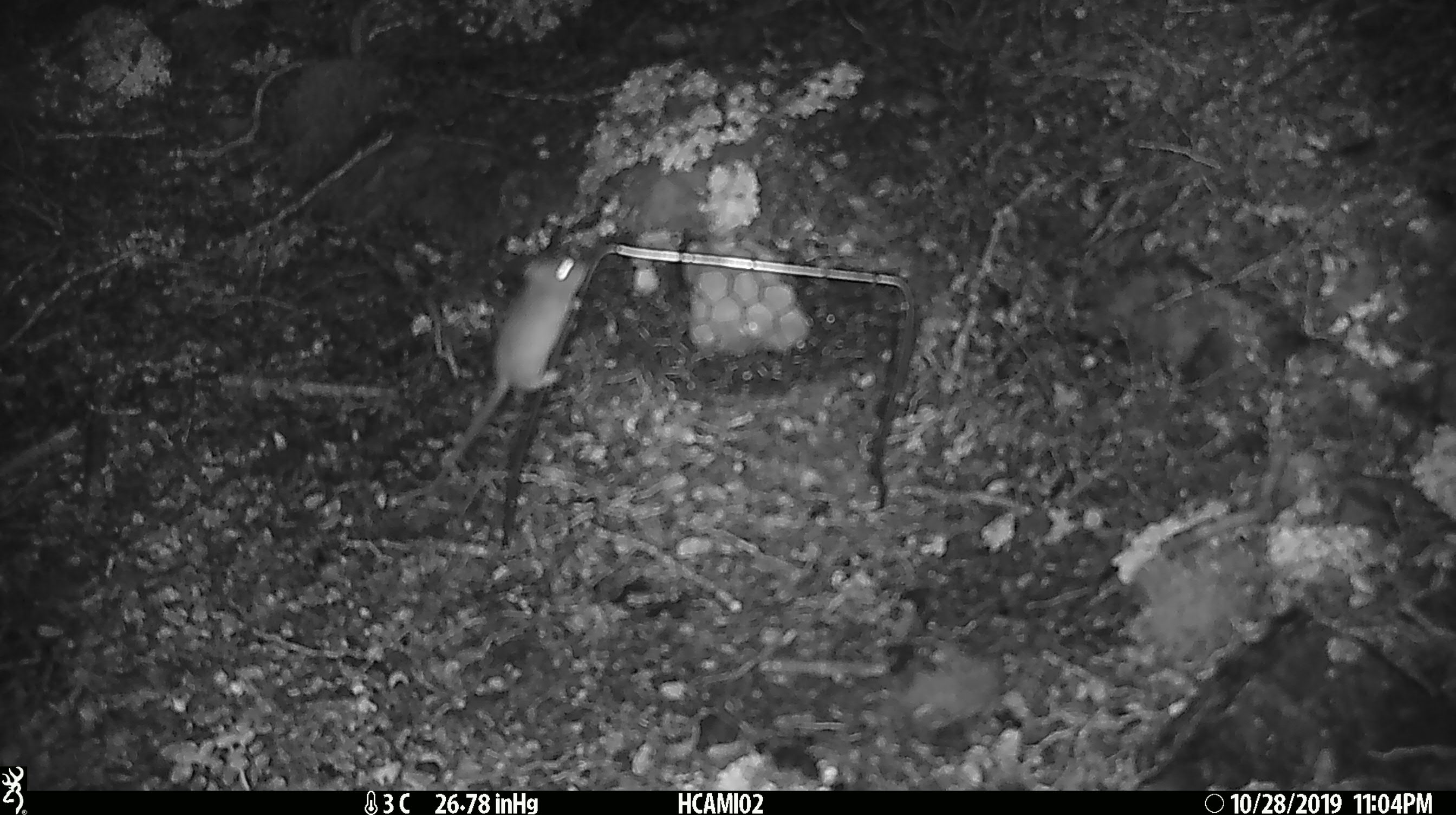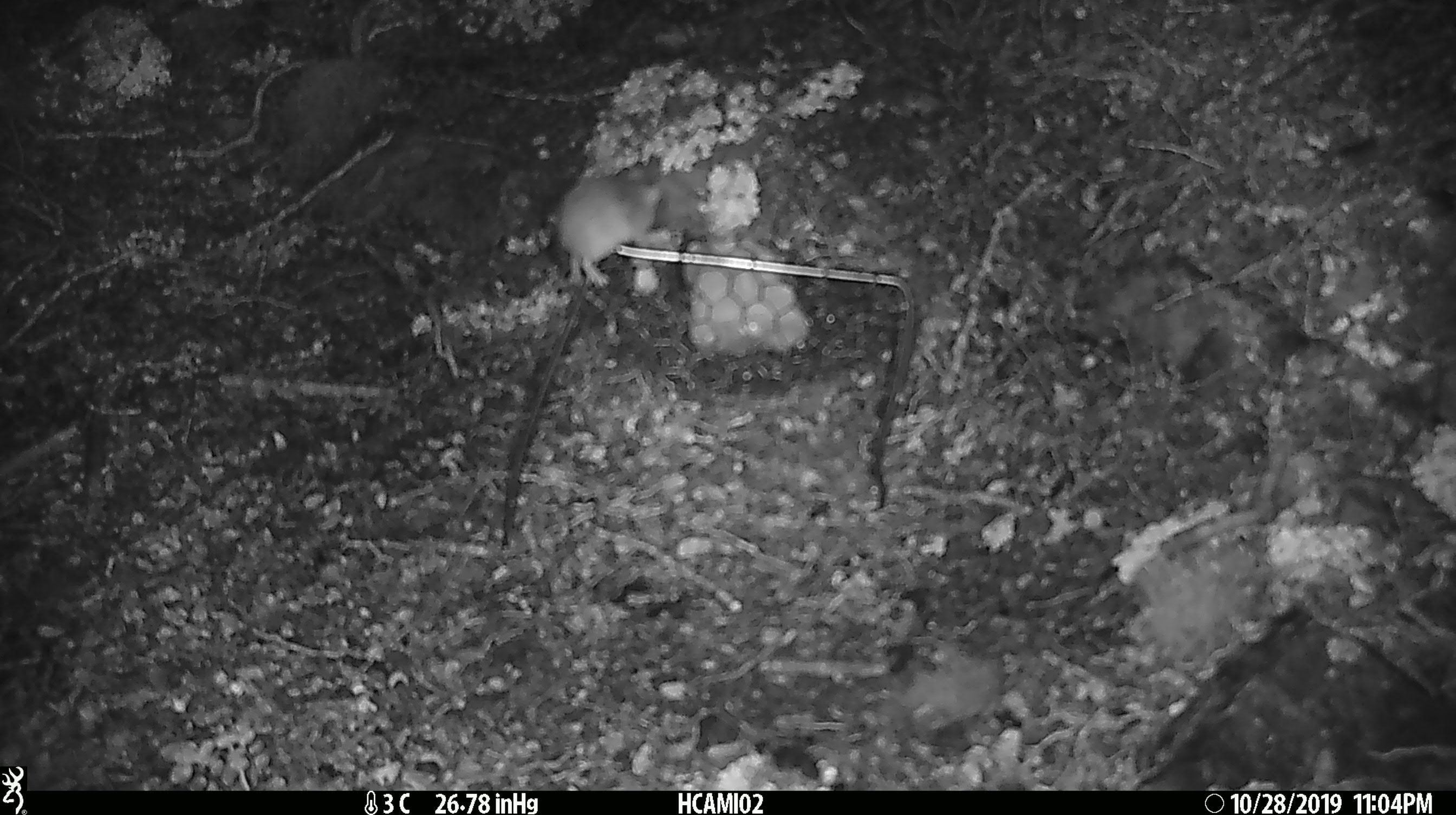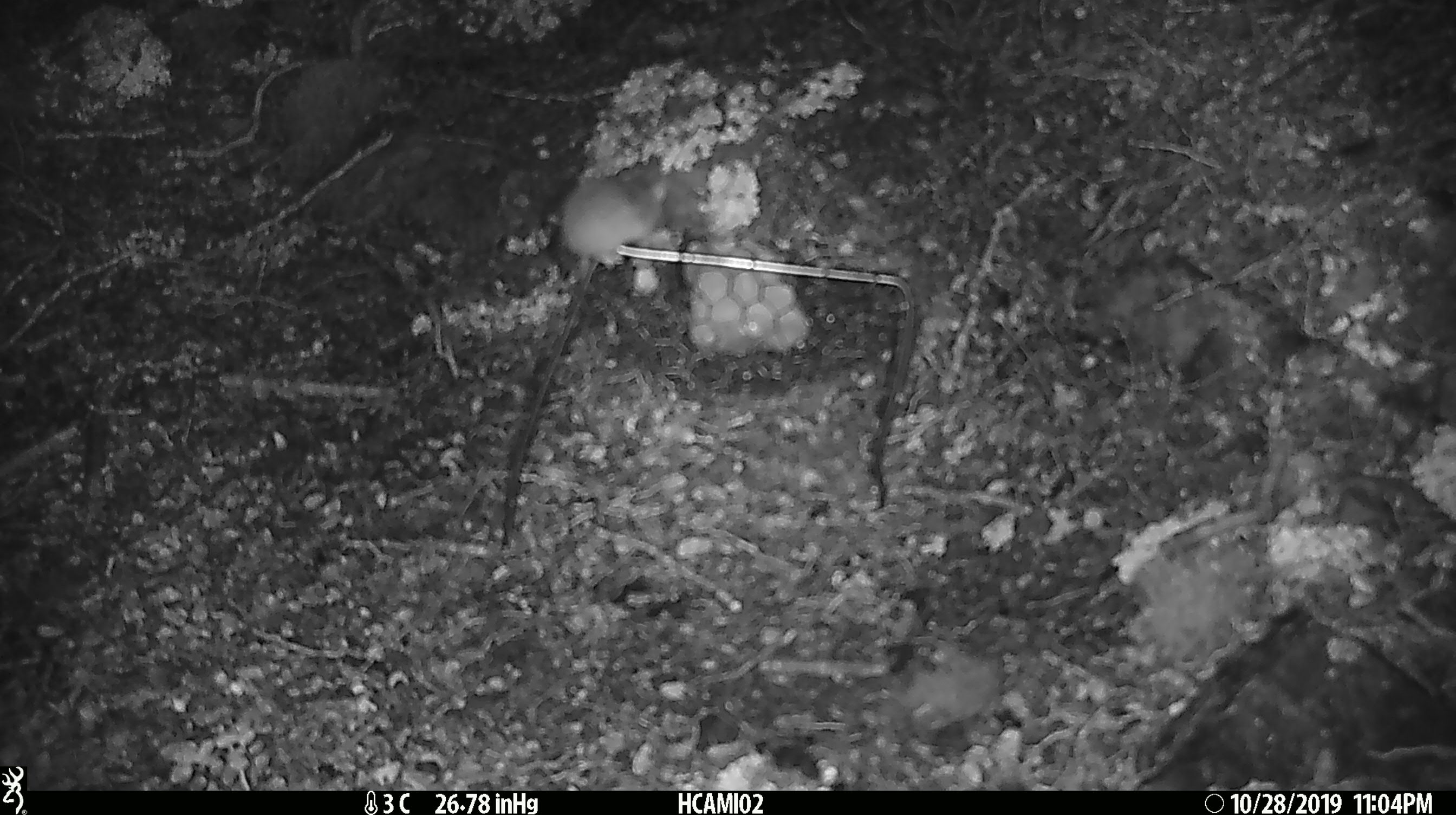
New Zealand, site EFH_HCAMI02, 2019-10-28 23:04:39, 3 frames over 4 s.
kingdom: Animalia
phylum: Chordata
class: Mammalia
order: Rodentia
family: Muridae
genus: Mus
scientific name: Mus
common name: mouse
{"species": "mouse (Mus)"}